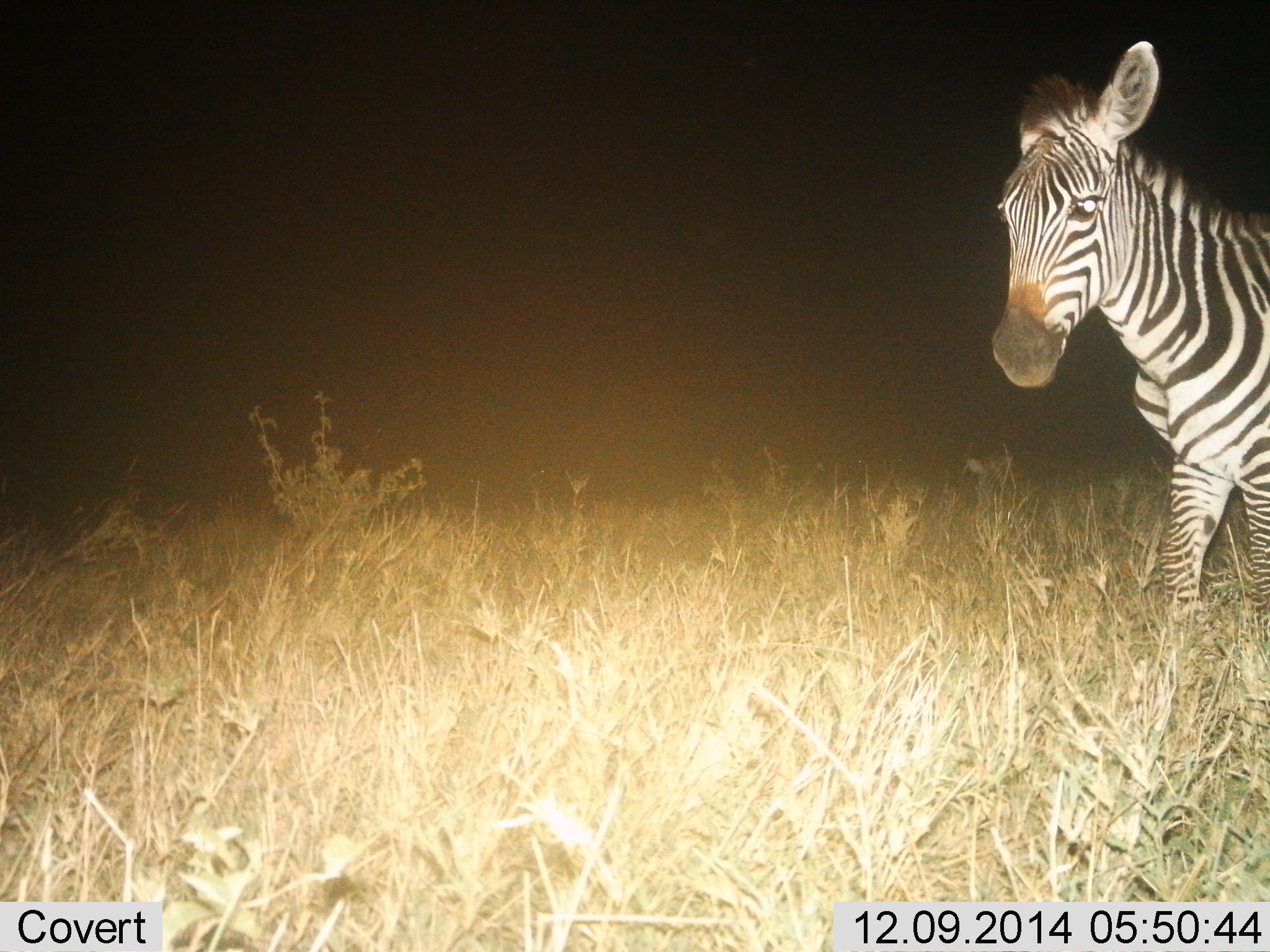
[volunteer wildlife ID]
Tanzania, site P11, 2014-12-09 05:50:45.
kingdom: Animalia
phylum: Chordata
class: Mammalia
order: Perissodactyla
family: Equidae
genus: Equus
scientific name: Equus quagga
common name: plains zebra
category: zebra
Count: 1.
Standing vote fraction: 60%.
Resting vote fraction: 0%.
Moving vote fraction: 40%.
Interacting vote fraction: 0%.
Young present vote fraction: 0%.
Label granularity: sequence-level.